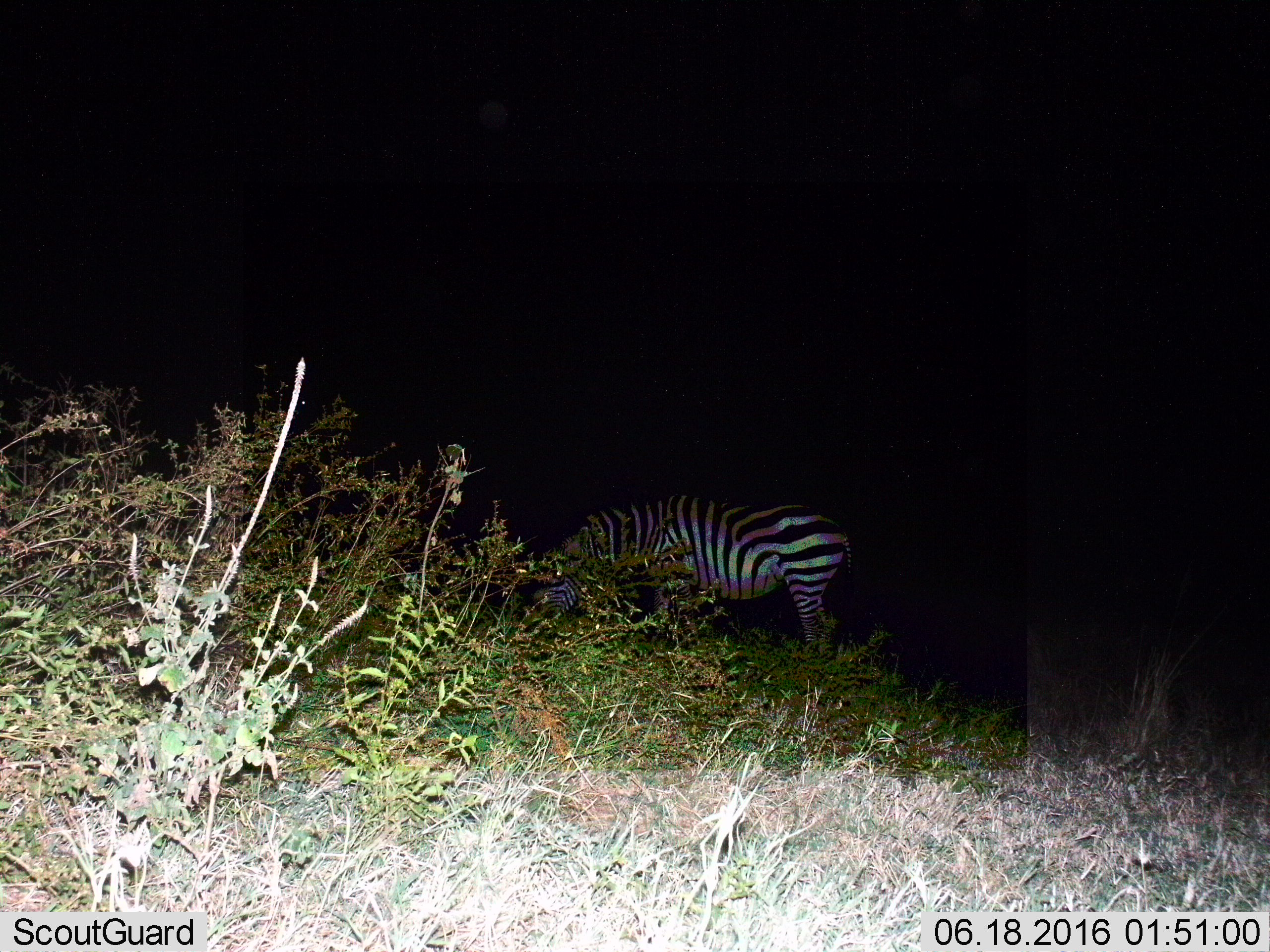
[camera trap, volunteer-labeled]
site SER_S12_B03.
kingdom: Animalia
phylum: Chordata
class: Mammalia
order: Perissodactyla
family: Equidae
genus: Equus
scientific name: Equus quagga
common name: plains zebra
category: zebraplains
Zebraplains (plains zebra) (Equus quagga), count 1. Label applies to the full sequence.